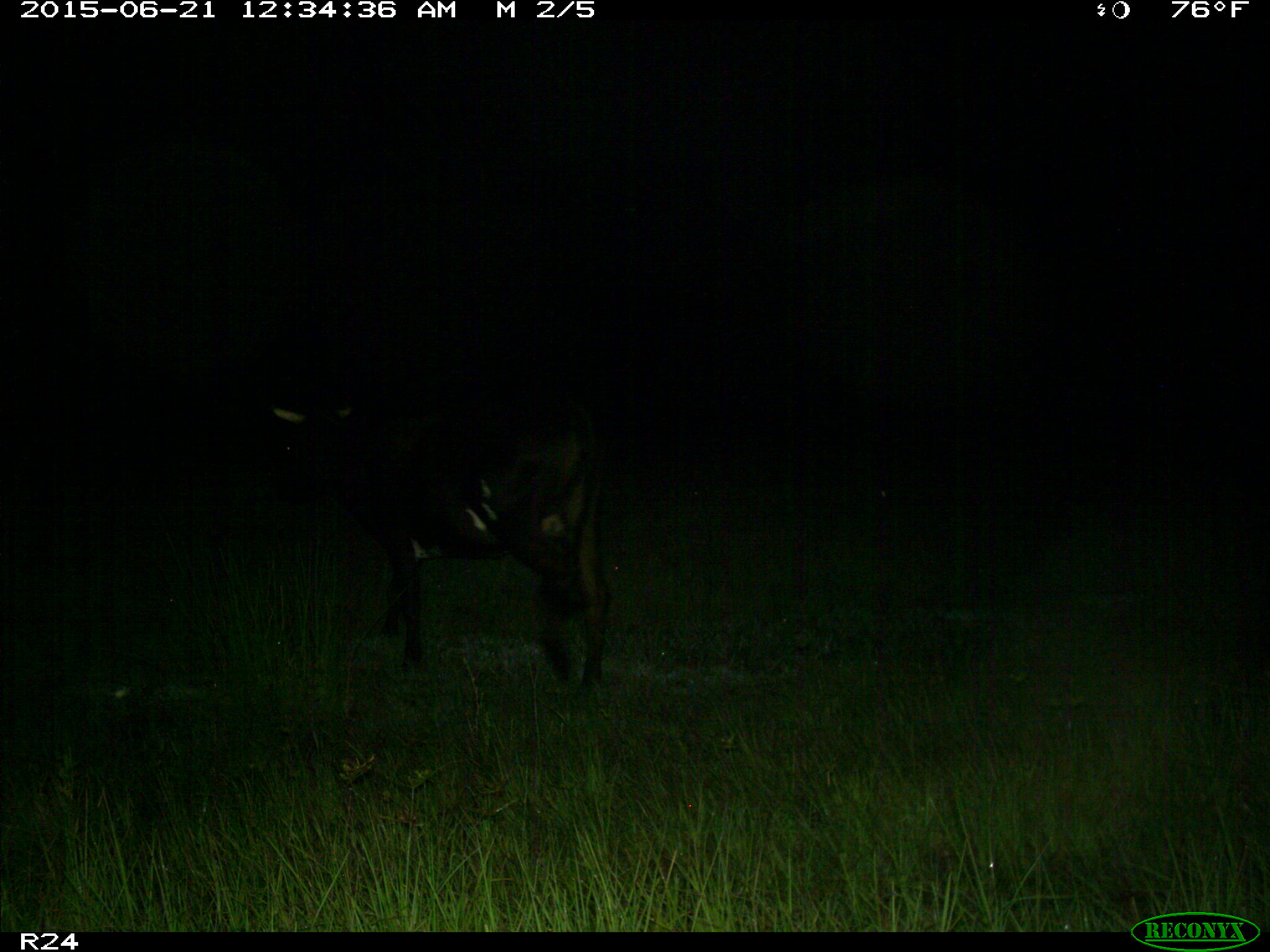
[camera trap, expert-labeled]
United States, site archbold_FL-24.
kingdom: Animalia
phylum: Chordata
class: Mammalia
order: Artiodactyla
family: Bovidae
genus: Bos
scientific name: Bos taurus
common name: domestic cow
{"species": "Bos taurus (domestic cow)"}